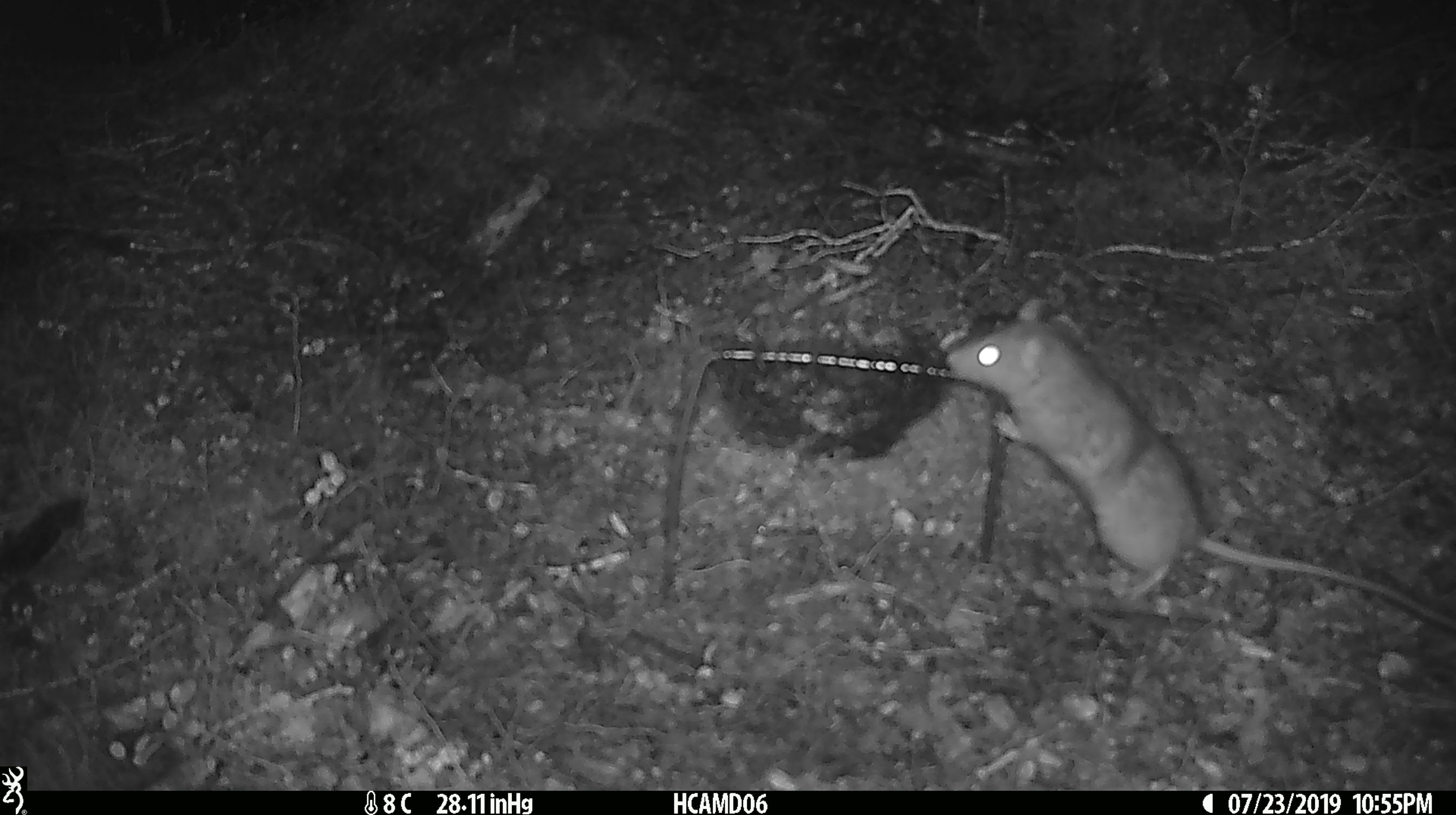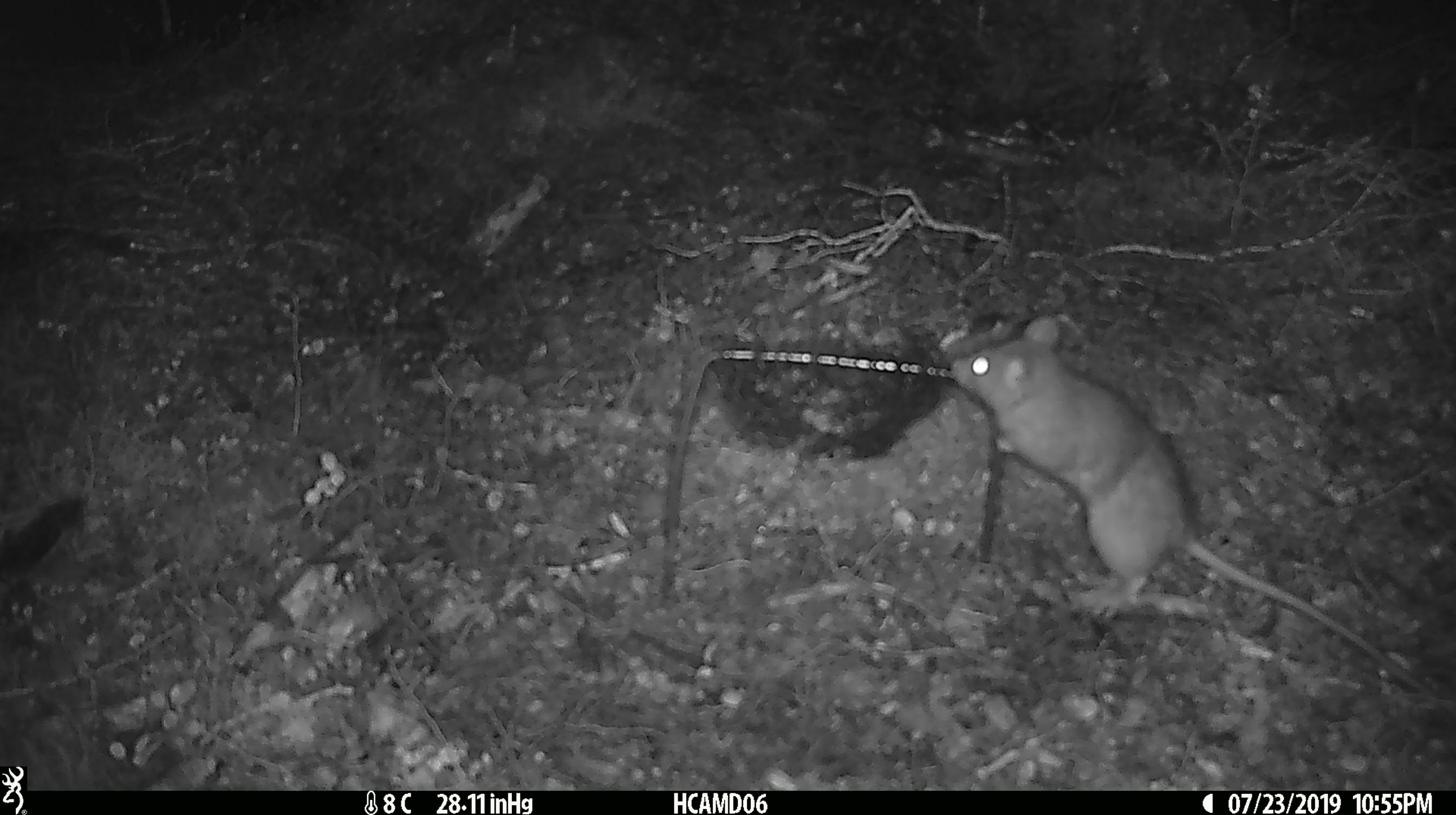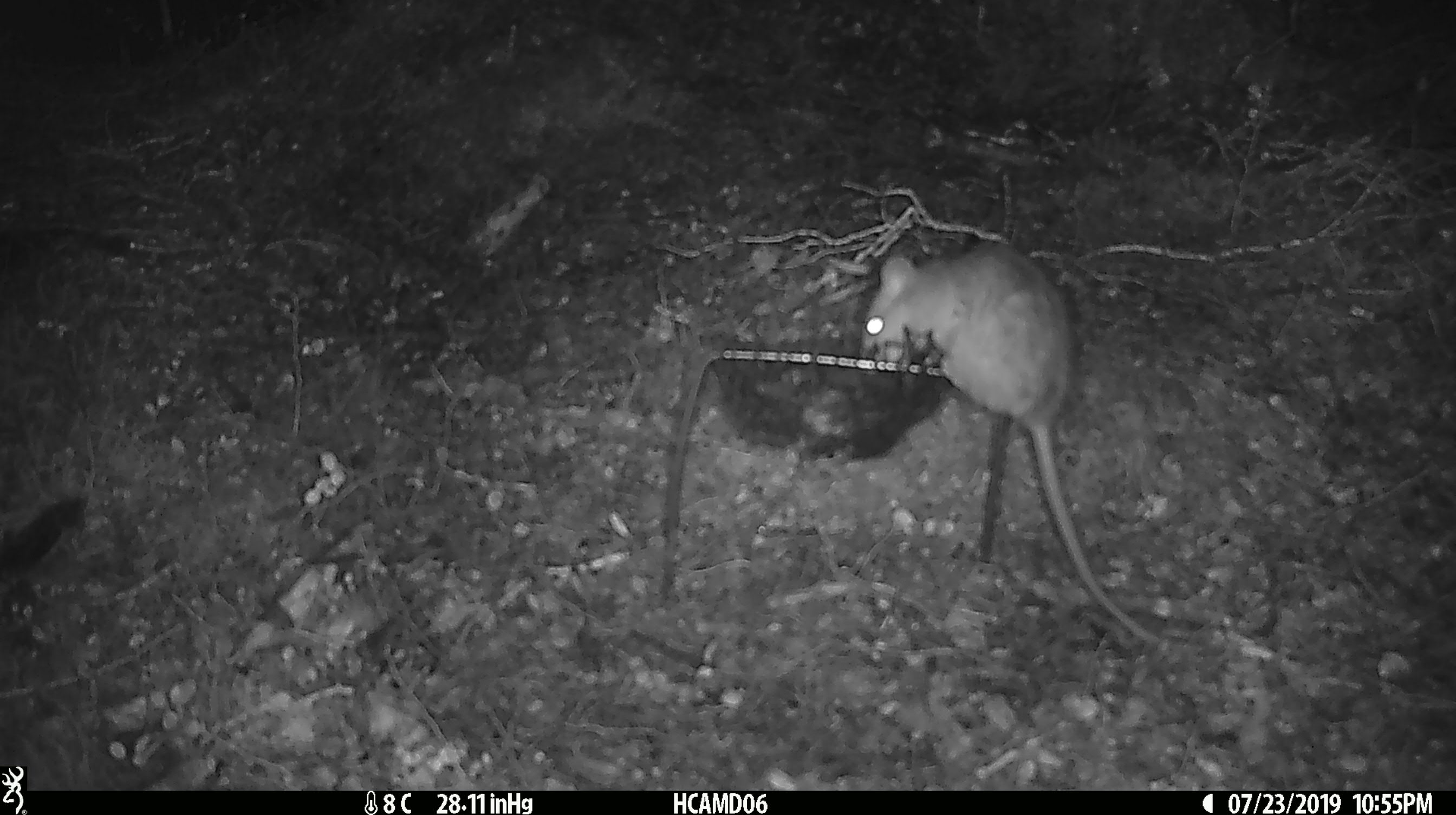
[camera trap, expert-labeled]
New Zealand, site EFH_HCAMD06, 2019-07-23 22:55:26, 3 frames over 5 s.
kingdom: Animalia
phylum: Chordata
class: Mammalia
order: Rodentia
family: Muridae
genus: Rattus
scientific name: Rattus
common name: rat